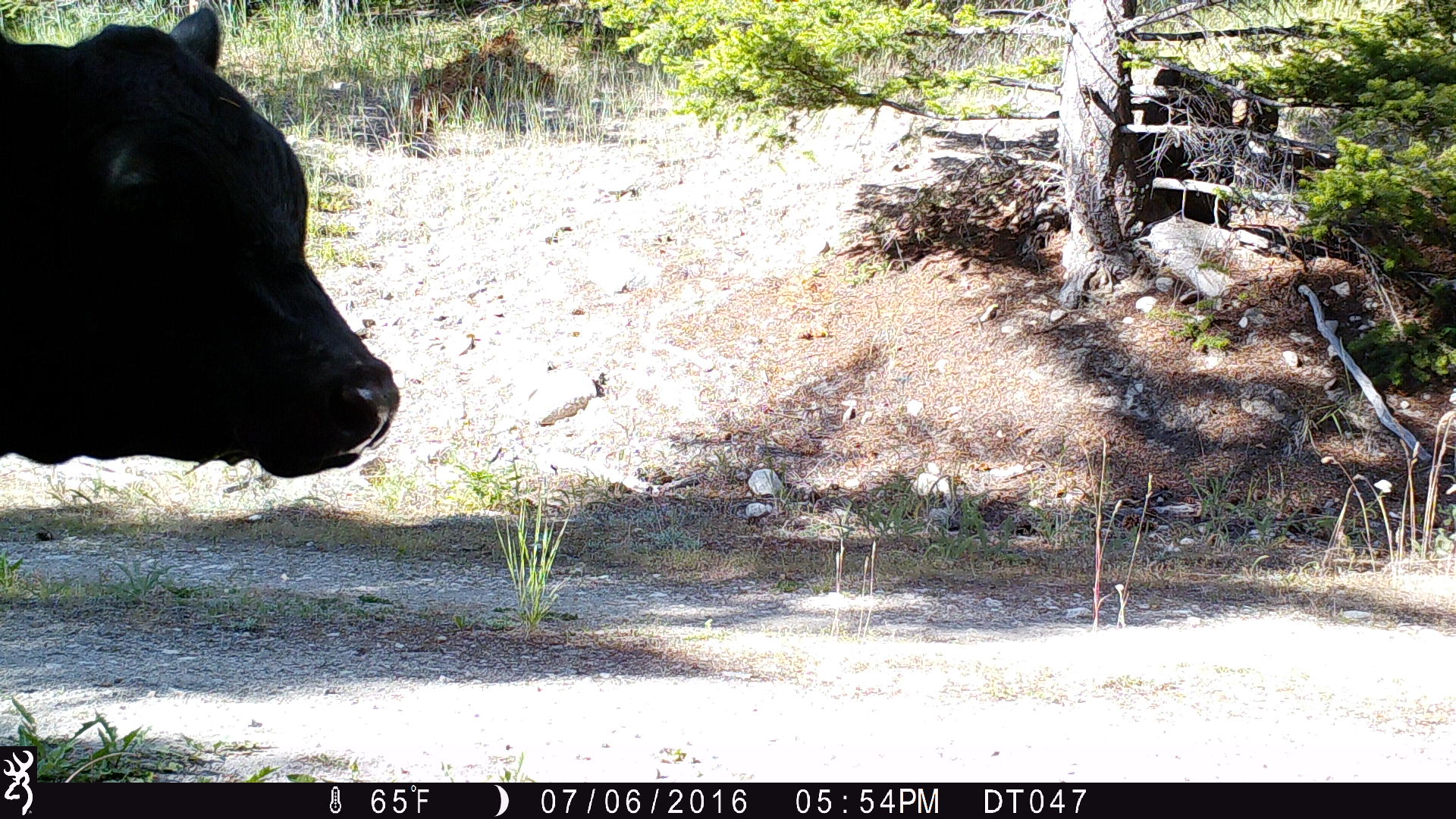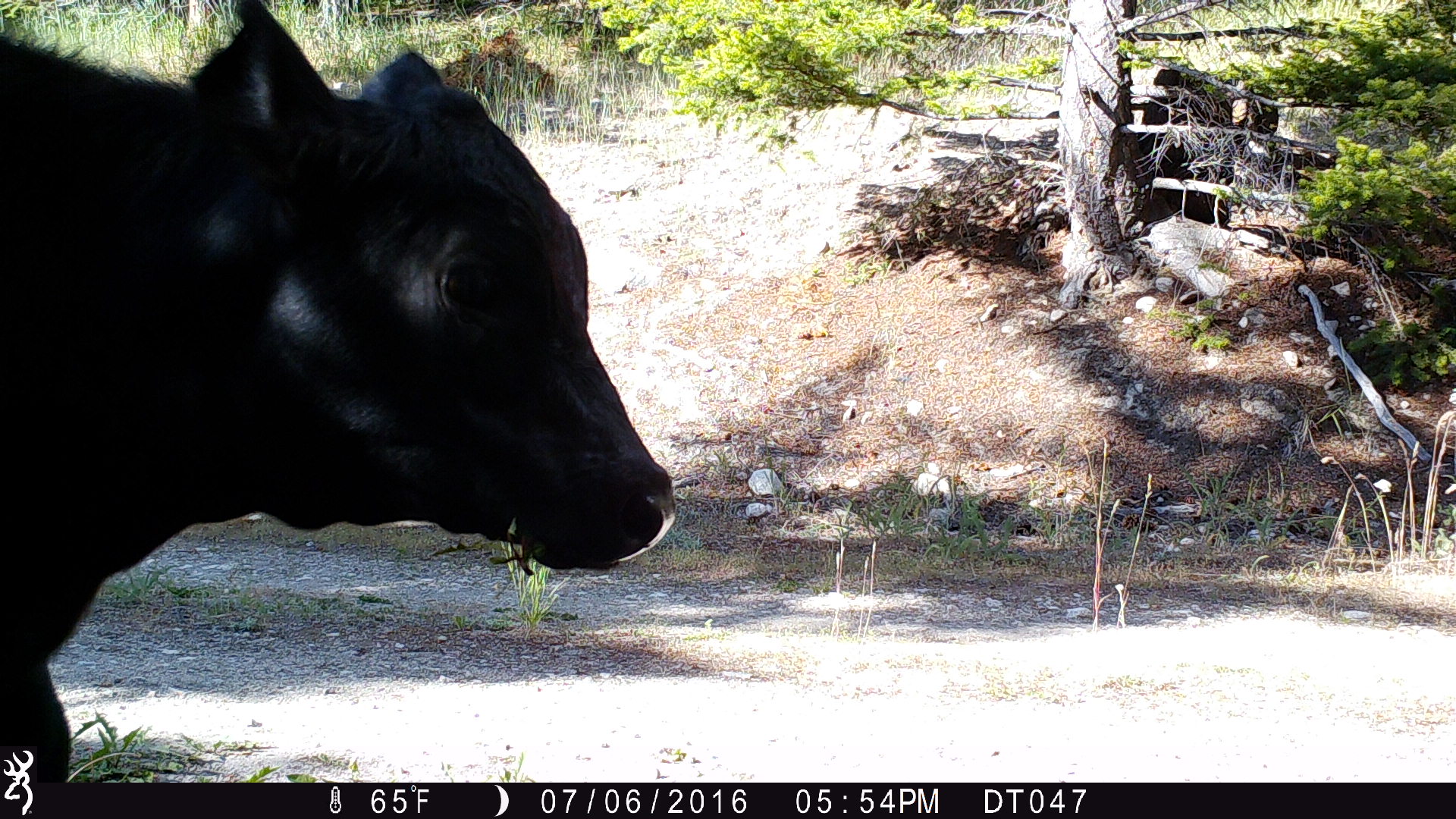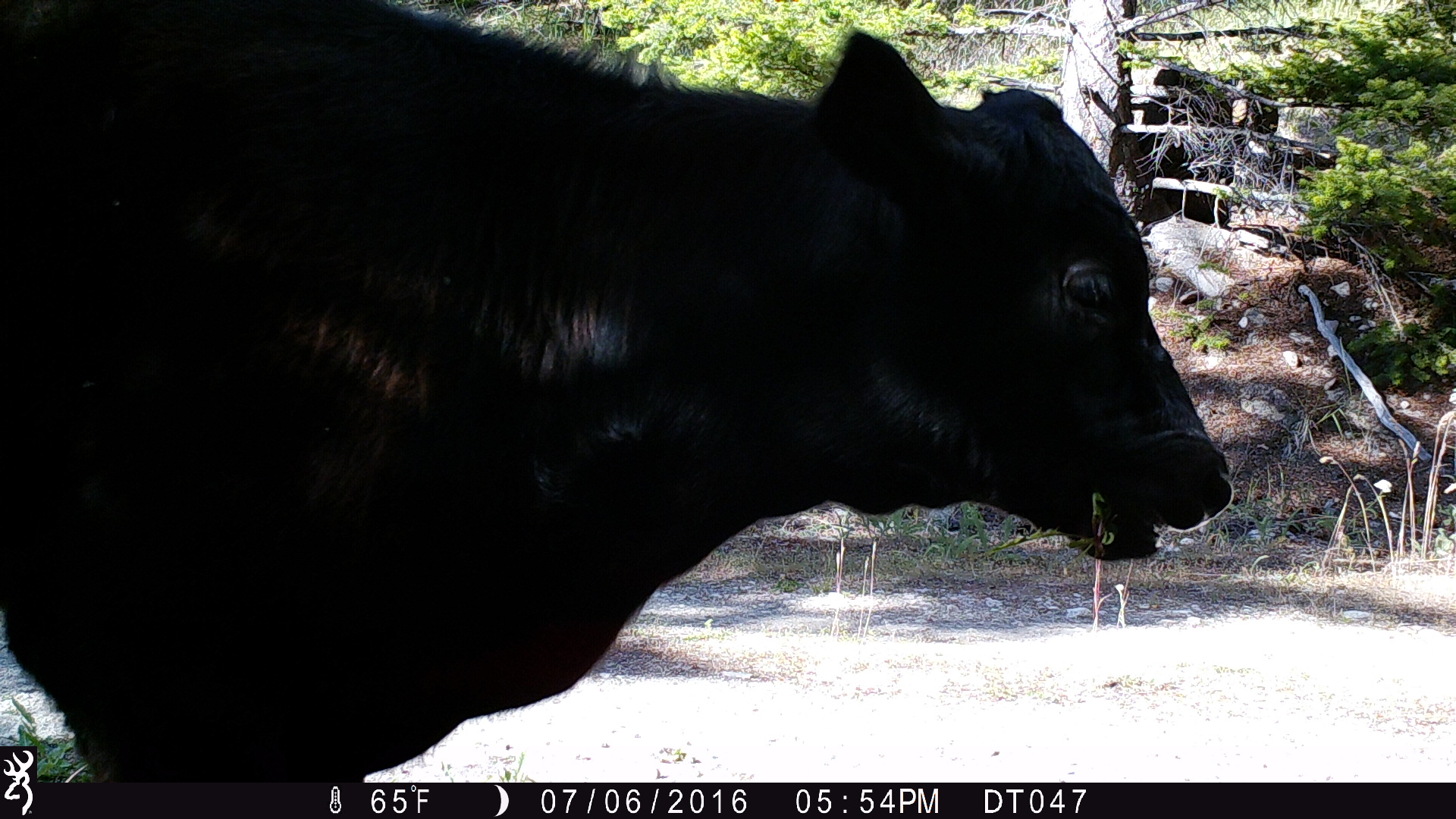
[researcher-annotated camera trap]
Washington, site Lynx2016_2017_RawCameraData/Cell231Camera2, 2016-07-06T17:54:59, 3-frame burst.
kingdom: Animalia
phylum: Chordata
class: Mammalia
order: Artiodactyla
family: Bovidae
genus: Bos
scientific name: Bos taurus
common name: domestic cattle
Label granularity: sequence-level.